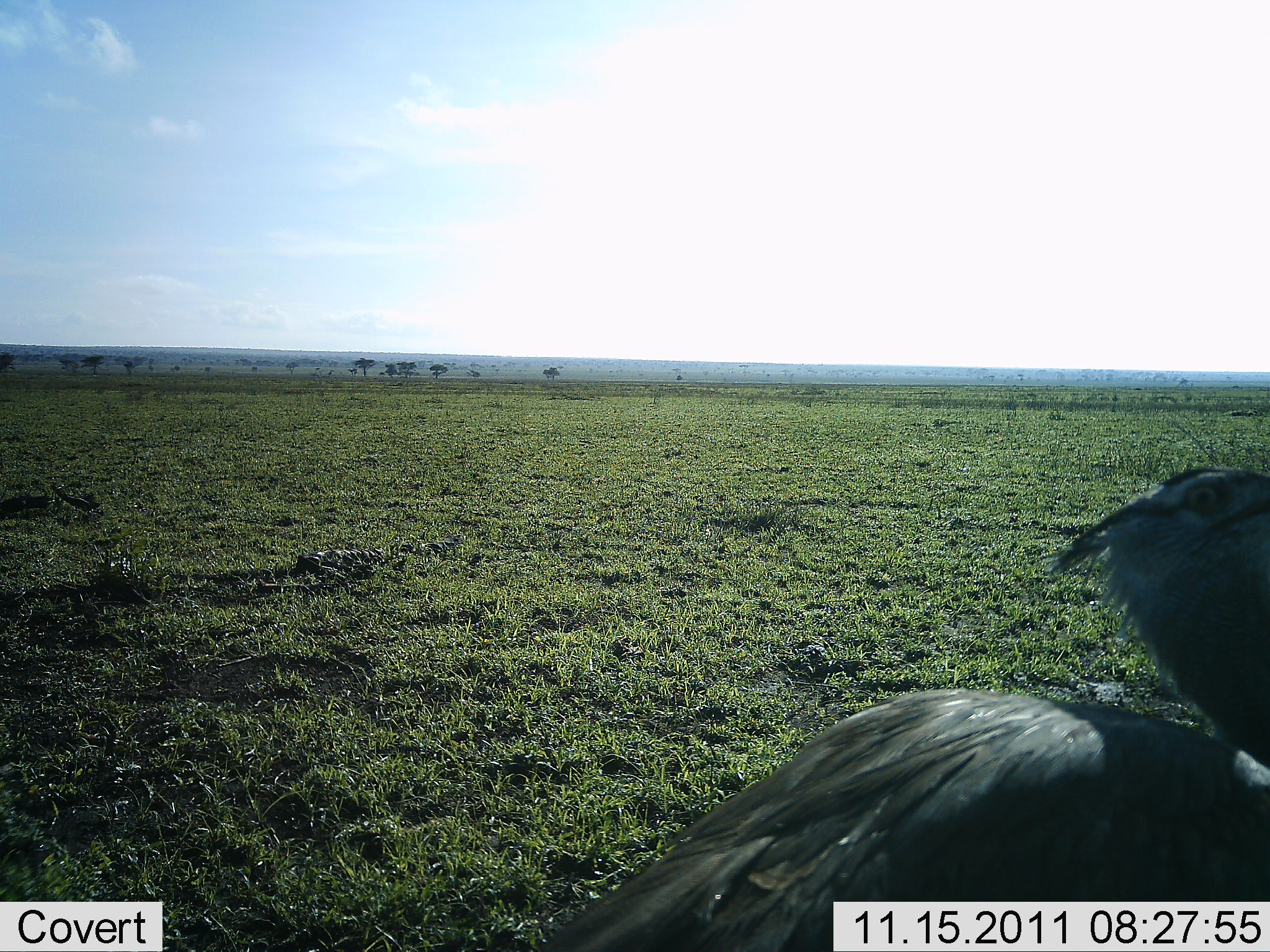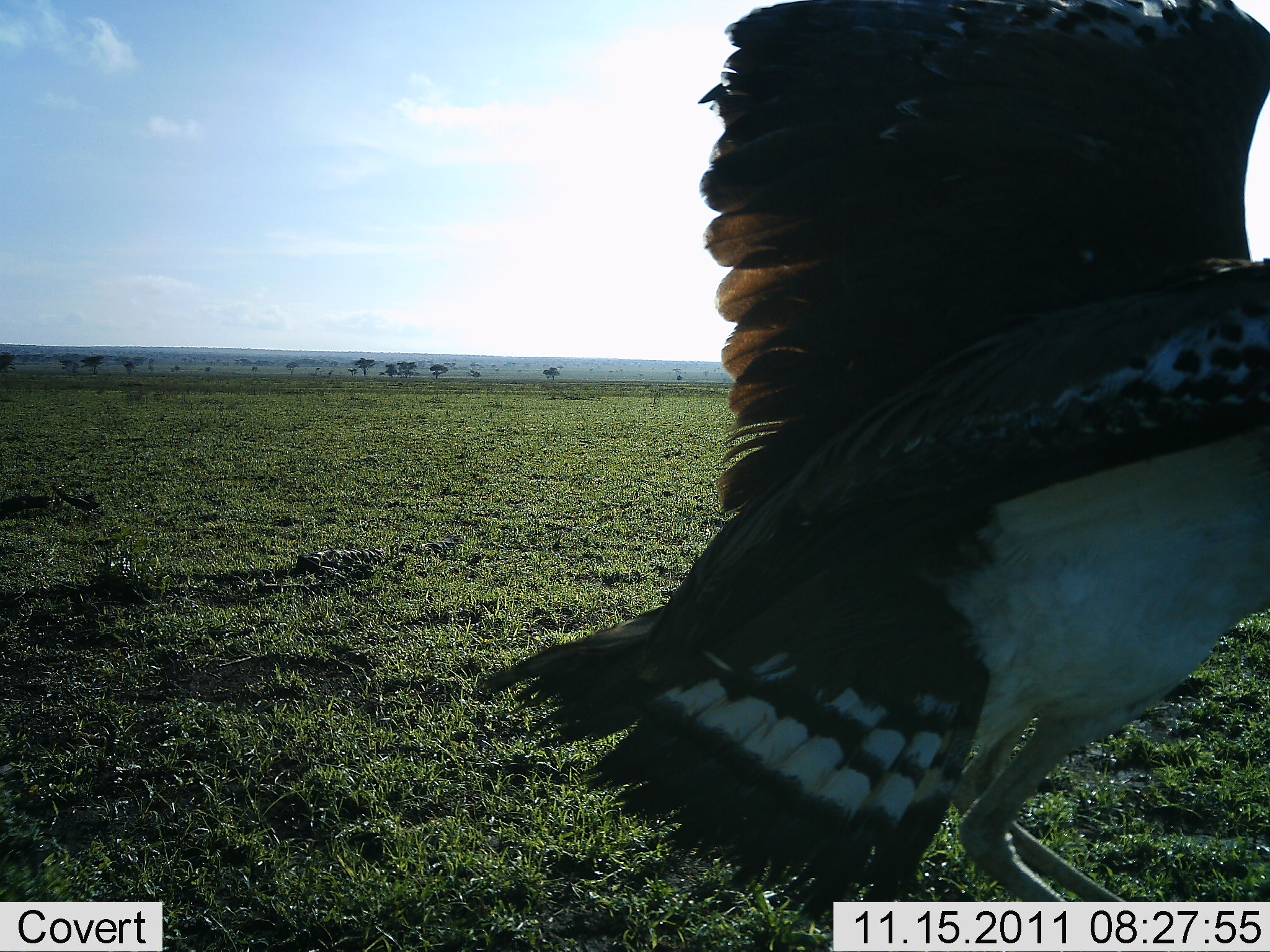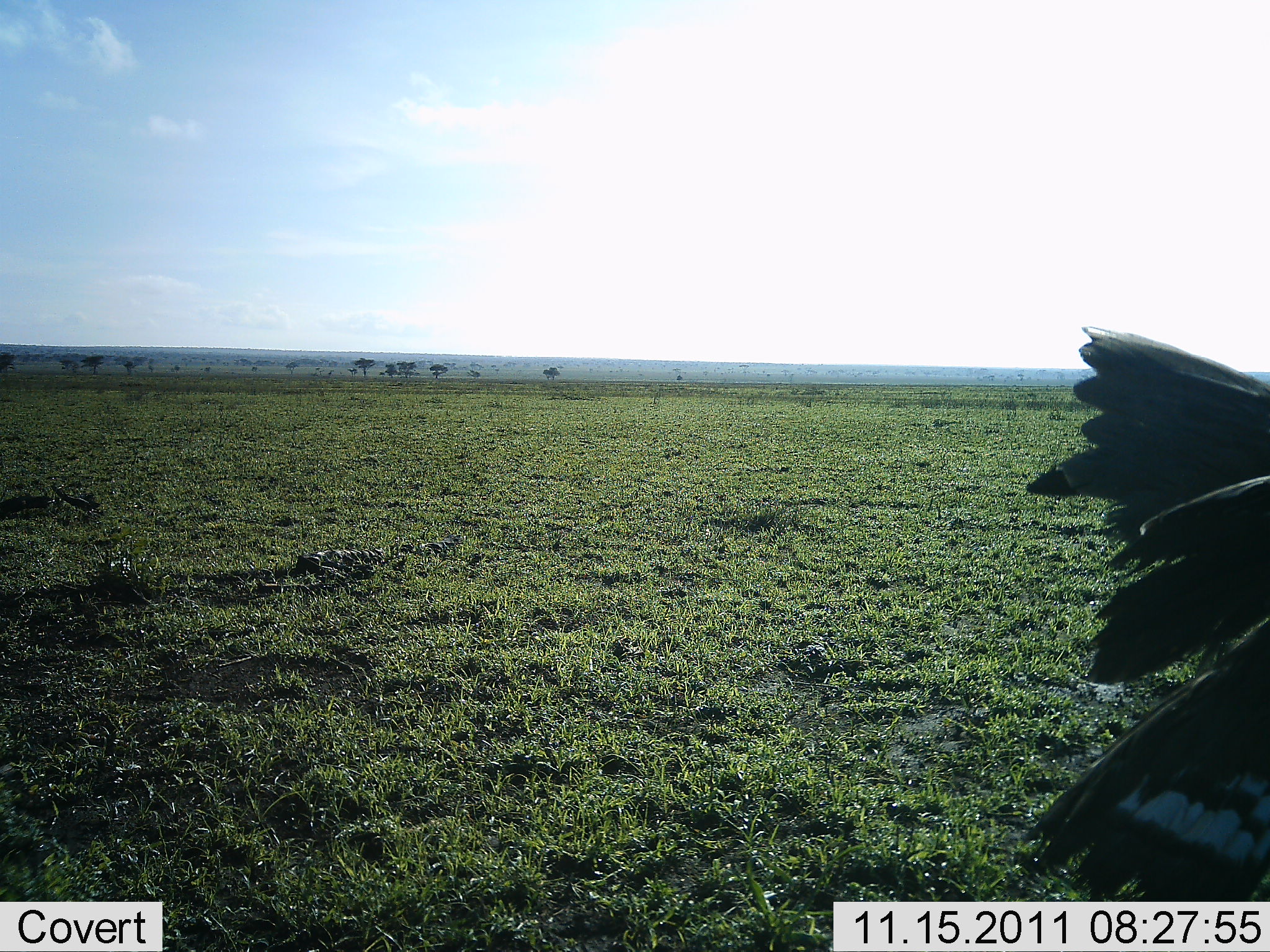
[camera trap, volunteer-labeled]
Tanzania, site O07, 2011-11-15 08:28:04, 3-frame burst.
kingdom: Animalia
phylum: Chordata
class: Aves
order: Otidiformes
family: Otididae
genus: Ardeotis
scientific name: Ardeotis kori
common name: kori bustard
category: koribustard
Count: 1.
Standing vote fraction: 42%.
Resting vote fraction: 0%.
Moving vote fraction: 75%.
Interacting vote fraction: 0%.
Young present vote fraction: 0%.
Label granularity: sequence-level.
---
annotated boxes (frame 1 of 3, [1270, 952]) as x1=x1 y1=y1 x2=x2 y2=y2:
animal: x1=500 y1=463 x2=1269 y2=950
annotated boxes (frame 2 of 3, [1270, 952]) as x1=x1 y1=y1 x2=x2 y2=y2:
animal: x1=469 y1=0 x2=1269 y2=952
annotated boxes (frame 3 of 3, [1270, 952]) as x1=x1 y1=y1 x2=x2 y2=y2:
animal: x1=1023 y1=324 x2=1270 y2=902